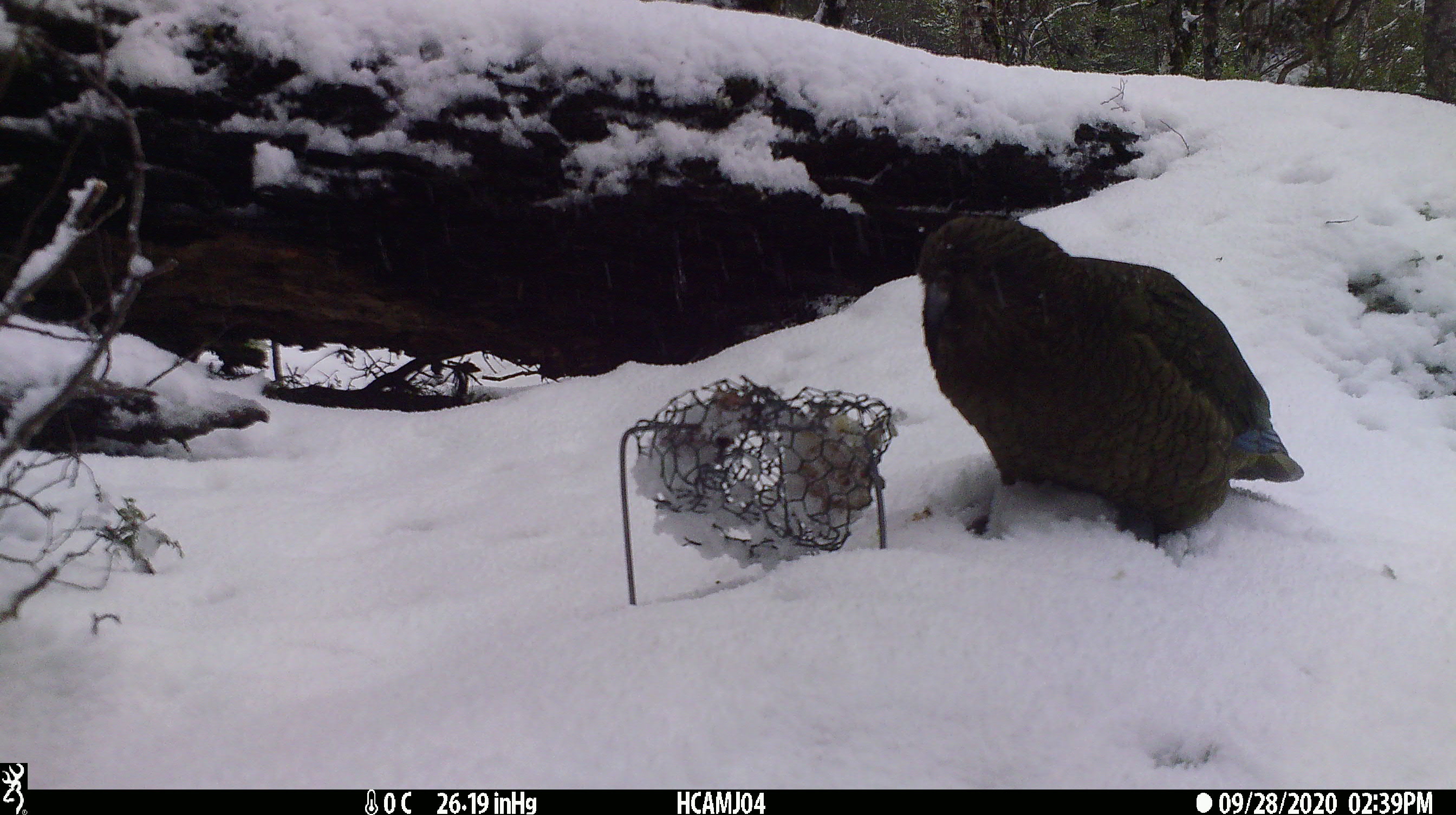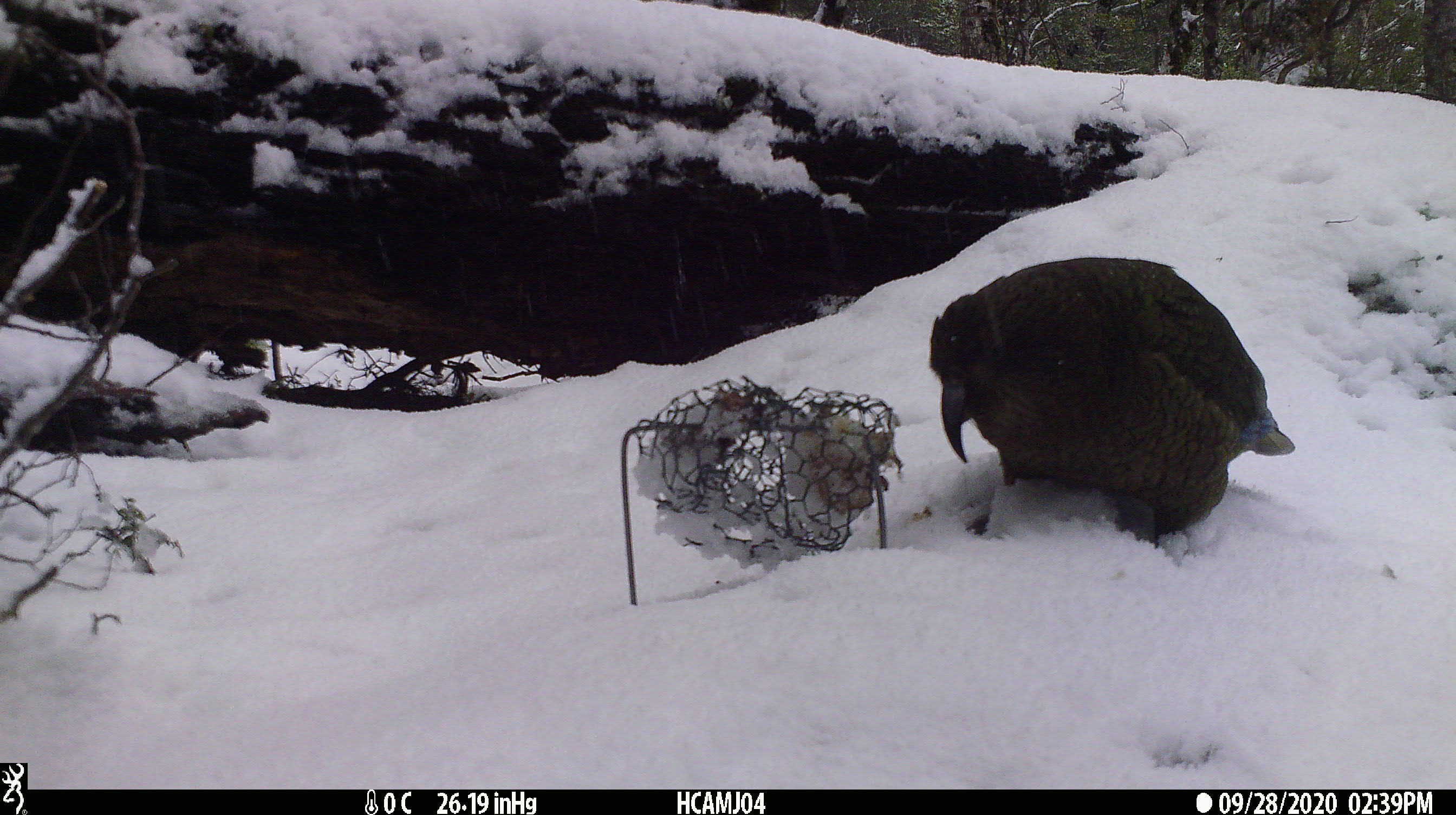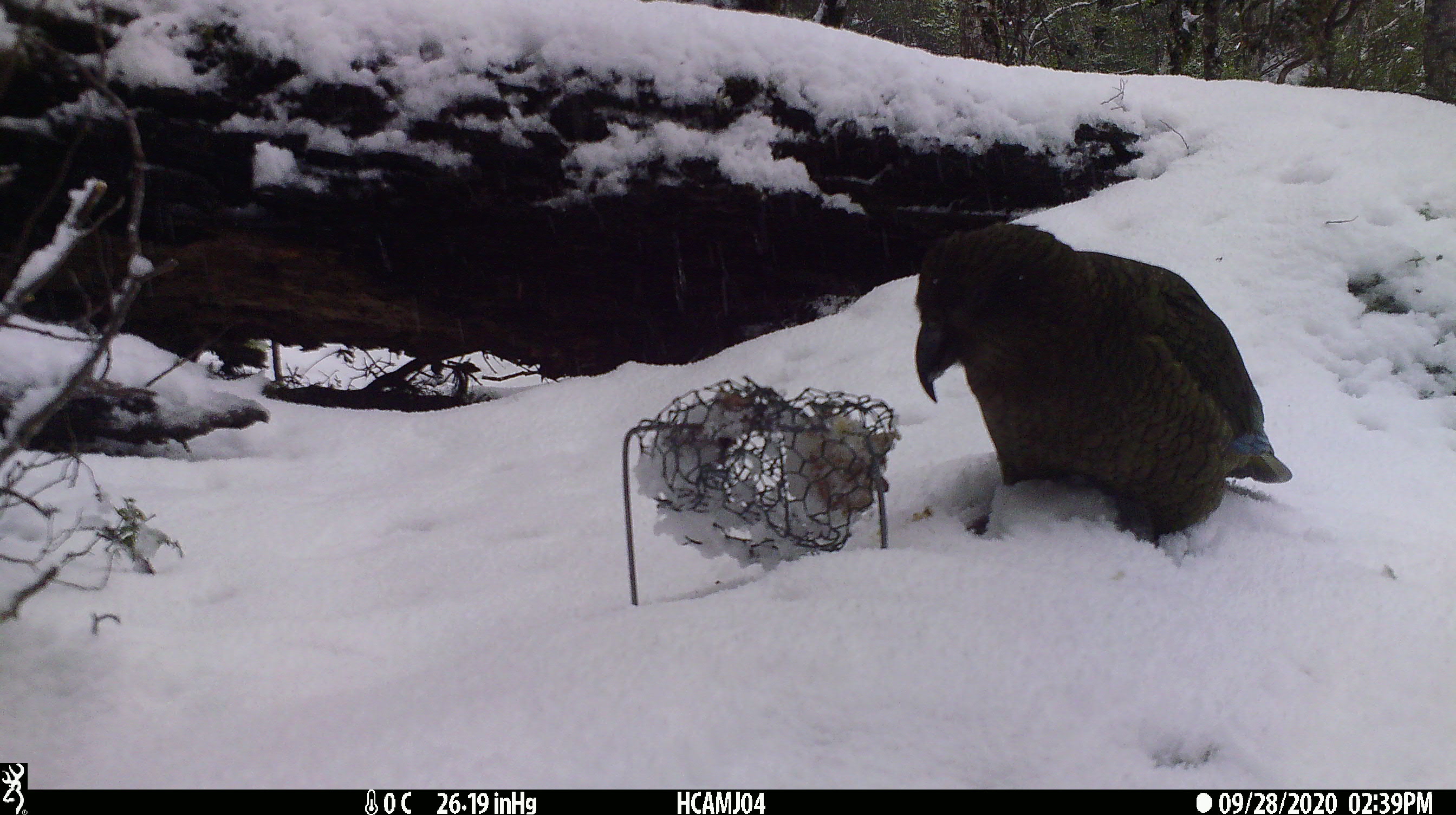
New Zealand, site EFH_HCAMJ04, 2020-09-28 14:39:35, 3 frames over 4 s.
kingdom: Animalia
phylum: Chordata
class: Aves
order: Psittaciformes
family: Strigopidae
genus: Nestor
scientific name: Nestor notabilis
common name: kea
Kea (Nestor notabilis).